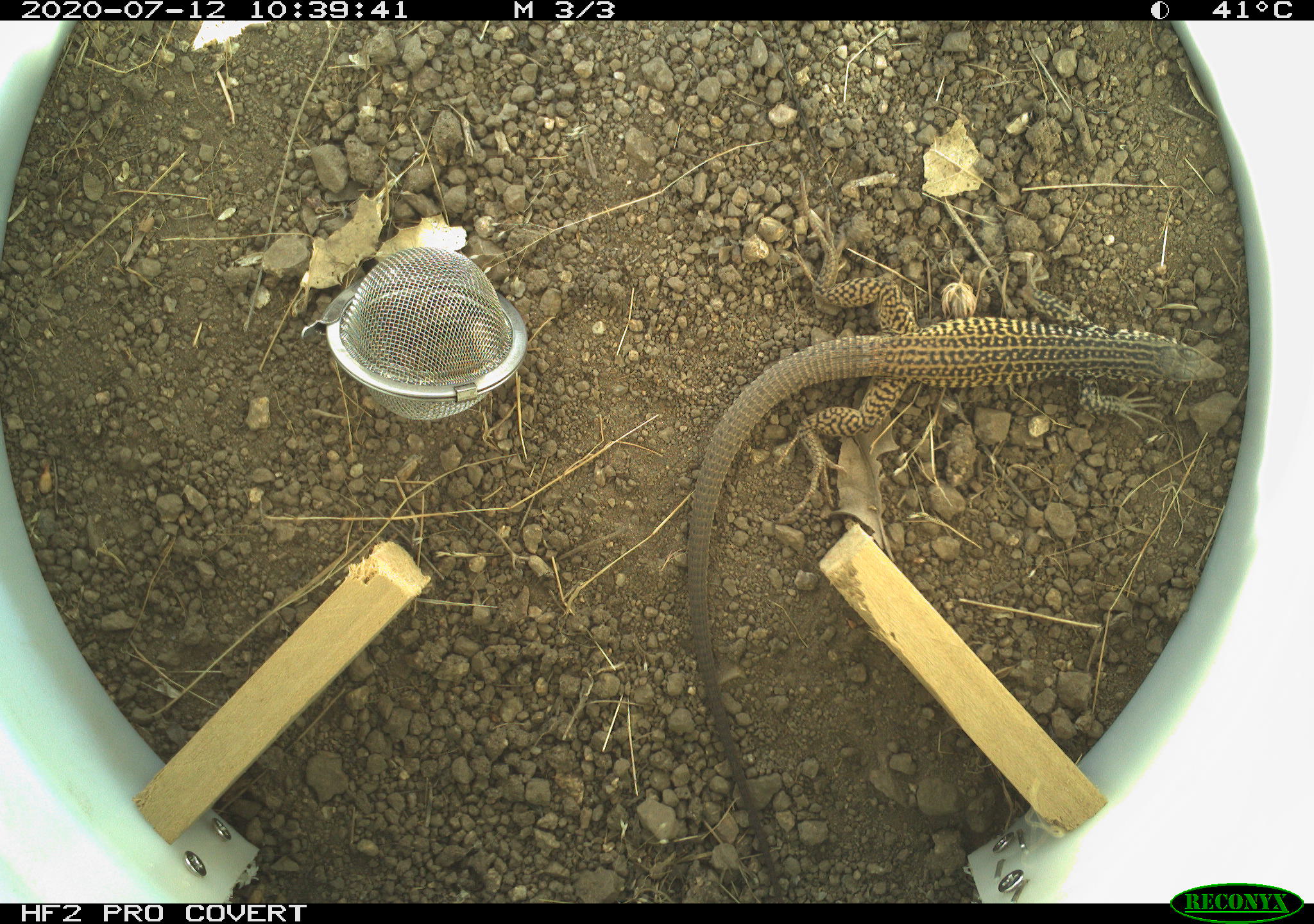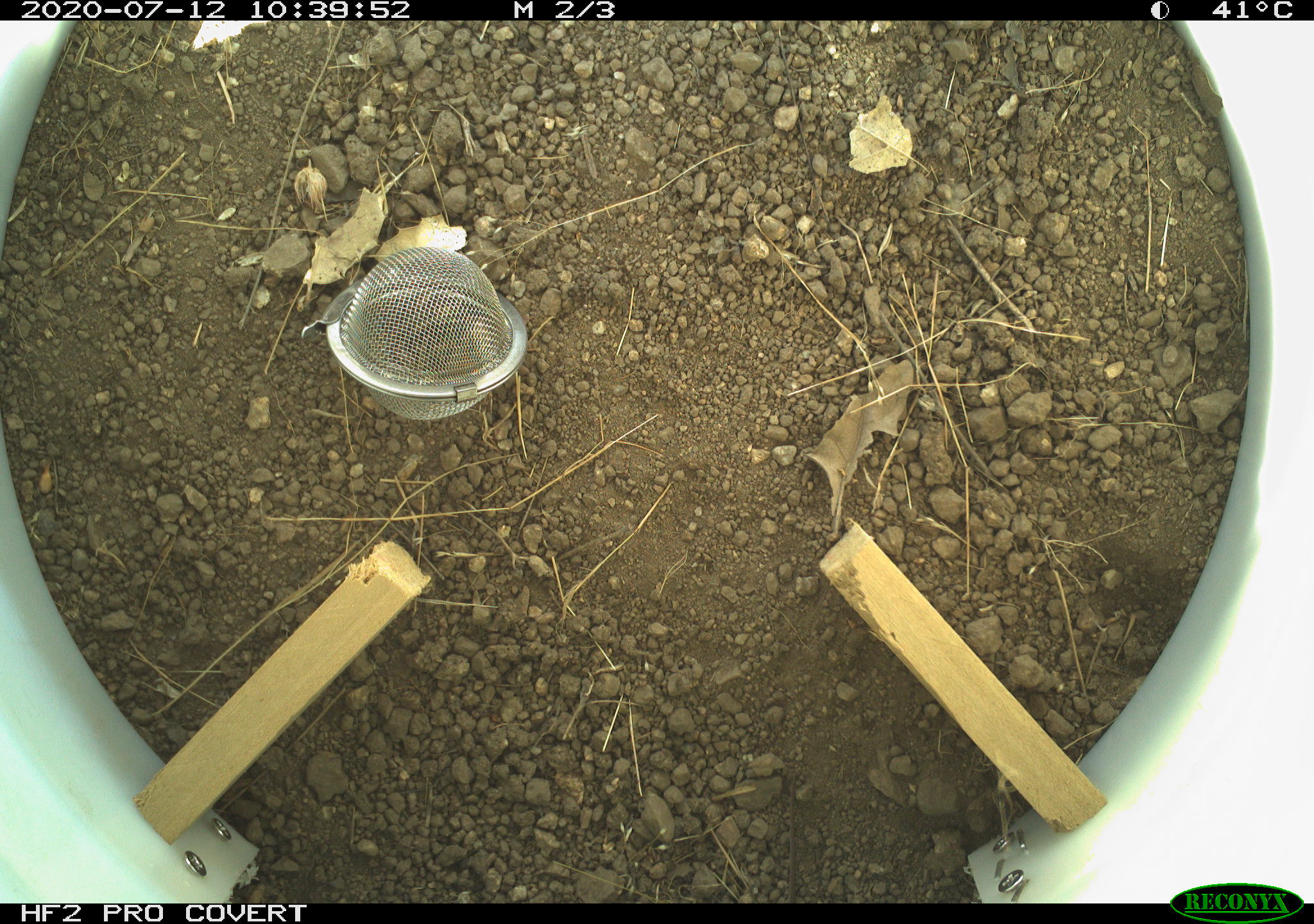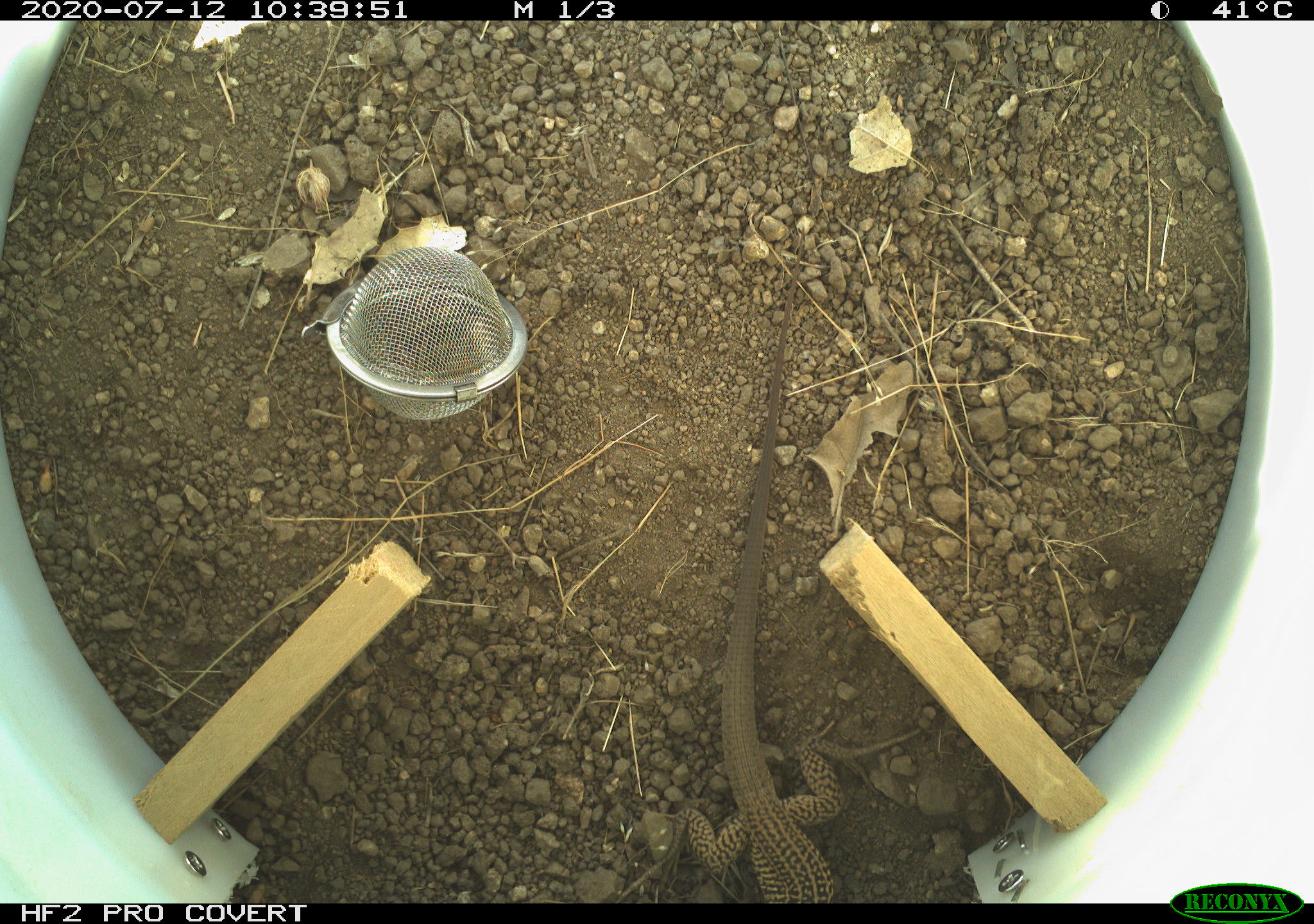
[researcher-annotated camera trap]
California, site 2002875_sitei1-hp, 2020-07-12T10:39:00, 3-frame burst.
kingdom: Animalia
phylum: Chordata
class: Reptilia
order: Squamata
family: Teiidae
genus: Aspidoscelis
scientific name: Aspidoscelis tigris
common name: western whiptail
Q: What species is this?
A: Western whiptail (Aspidoscelis tigris).